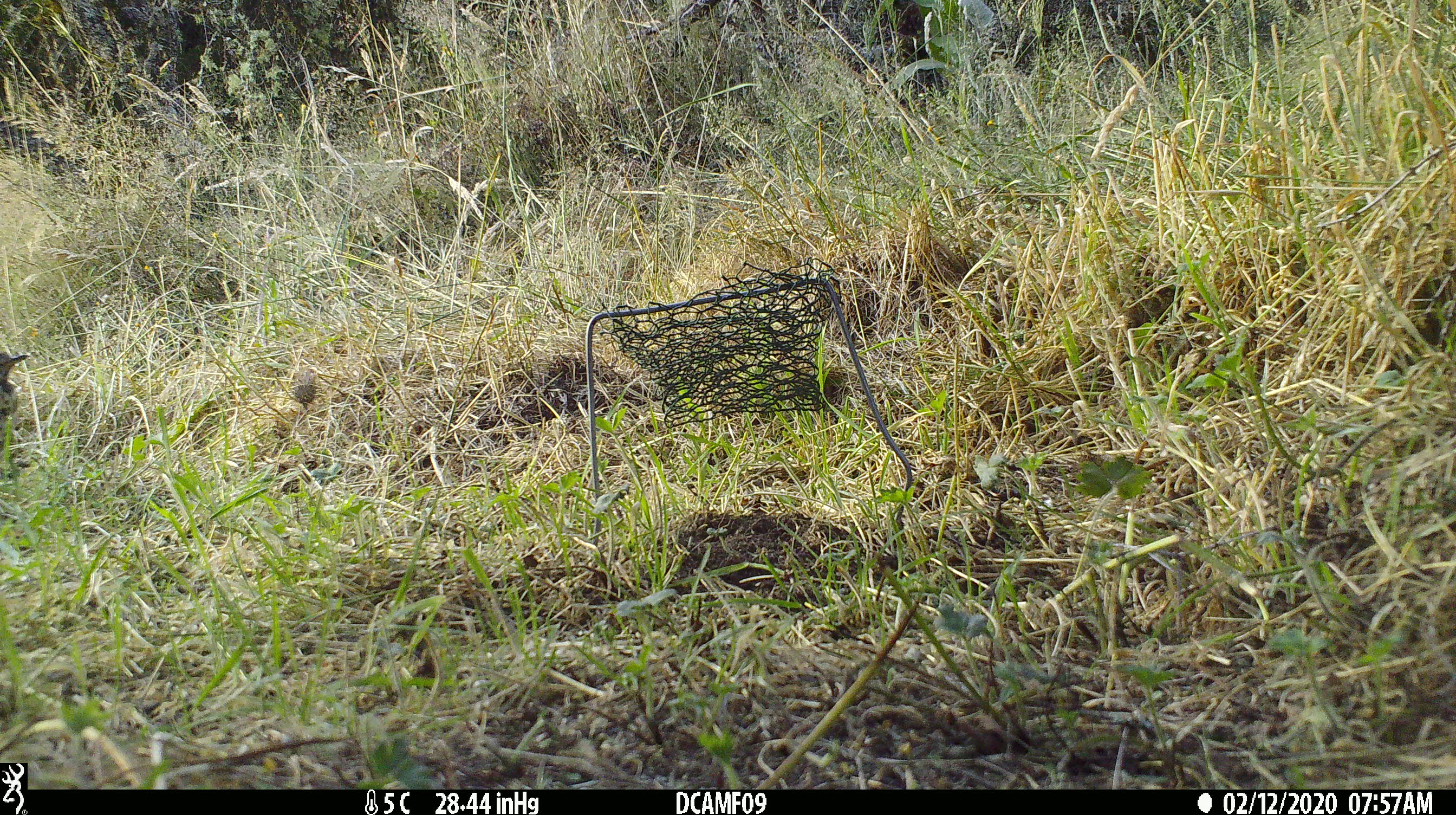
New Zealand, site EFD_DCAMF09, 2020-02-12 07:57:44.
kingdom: Animalia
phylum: Chordata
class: Aves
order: Passeriformes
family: Turdidae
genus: Turdus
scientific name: Turdus philomelos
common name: song thrush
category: thrush